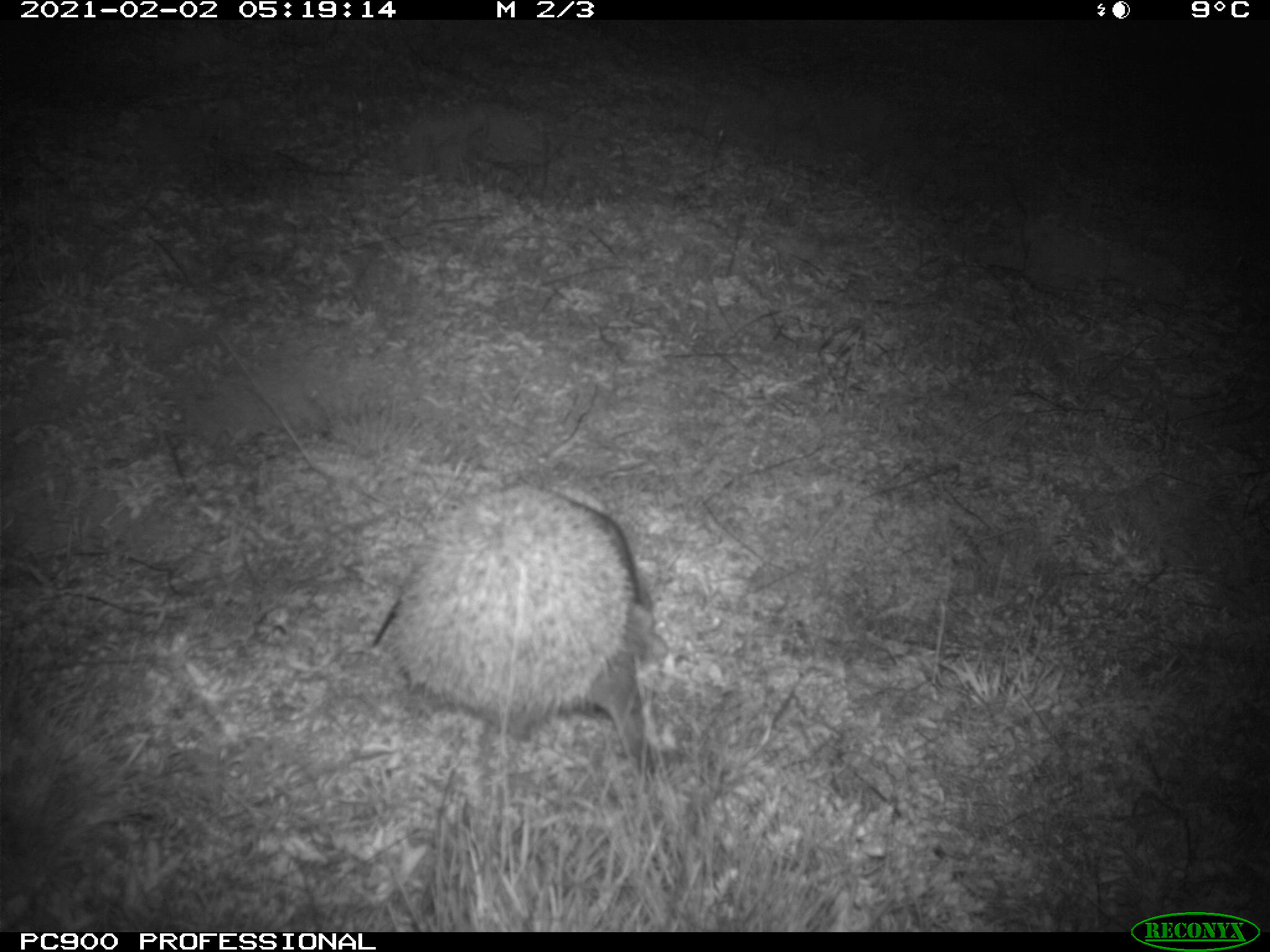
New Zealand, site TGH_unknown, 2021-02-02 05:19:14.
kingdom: Animalia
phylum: Chordata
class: Mammalia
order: Eulipotyphla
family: Erinaceidae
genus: Erinaceus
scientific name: Erinaceus europaeus europaeus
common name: european hedgehog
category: hedgehog